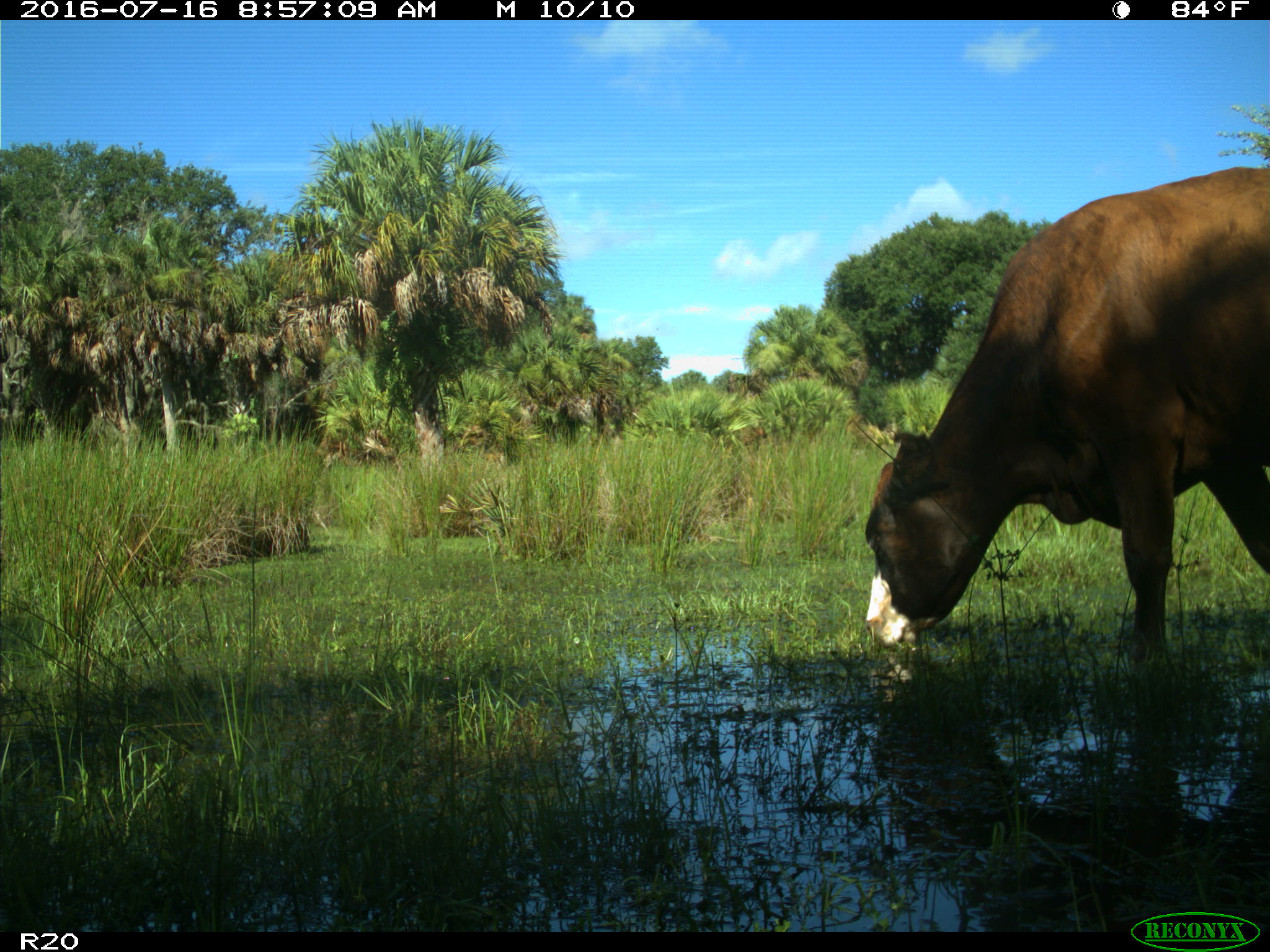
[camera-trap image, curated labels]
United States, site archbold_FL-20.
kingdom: Animalia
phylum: Chordata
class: Mammalia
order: Artiodactyla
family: Bovidae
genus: Bos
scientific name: Bos taurus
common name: domestic cow